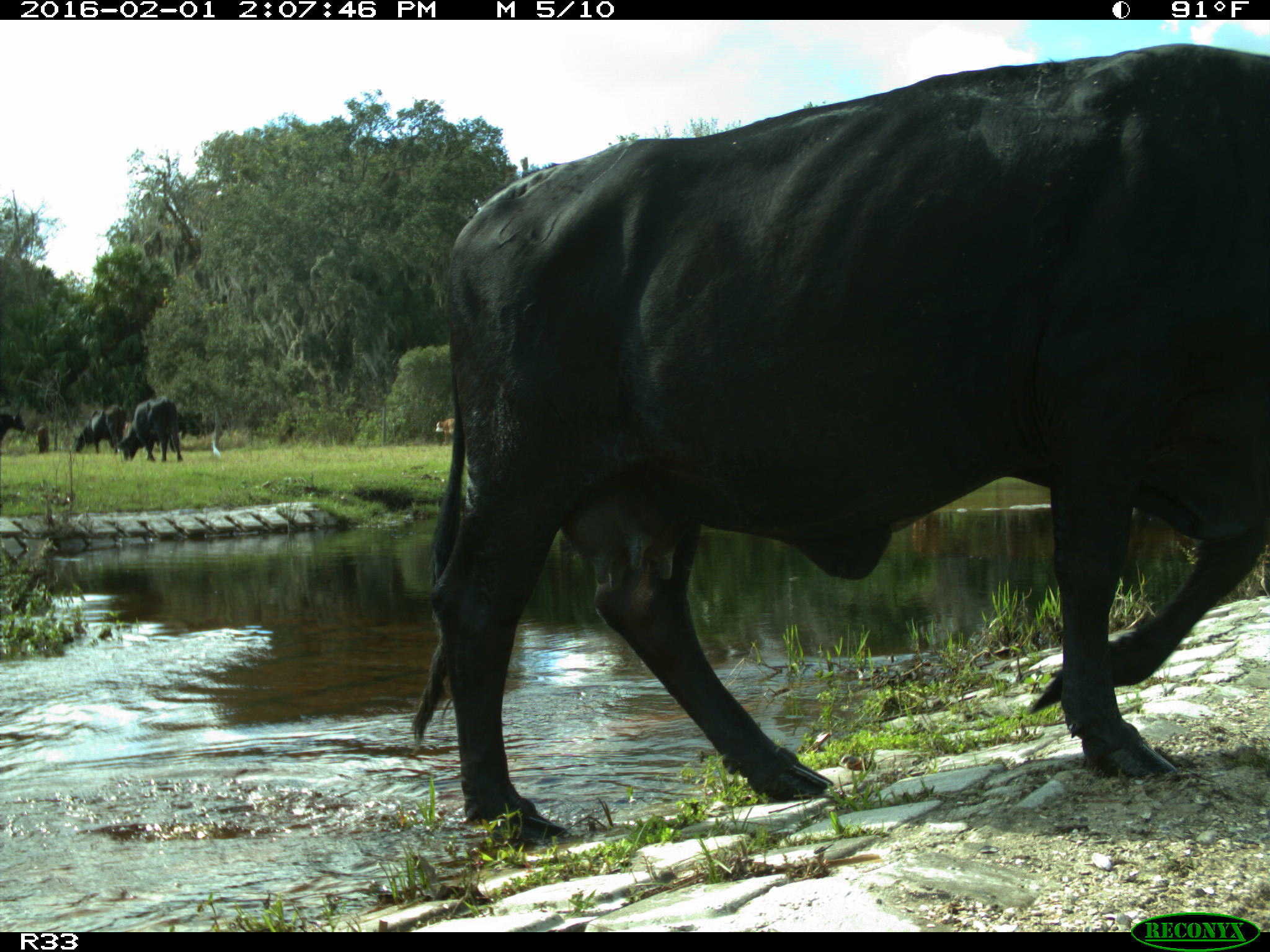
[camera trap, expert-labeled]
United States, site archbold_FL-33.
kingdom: Animalia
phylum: Chordata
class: Mammalia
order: Artiodactyla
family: Bovidae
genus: Bos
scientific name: Bos taurus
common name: domestic cow